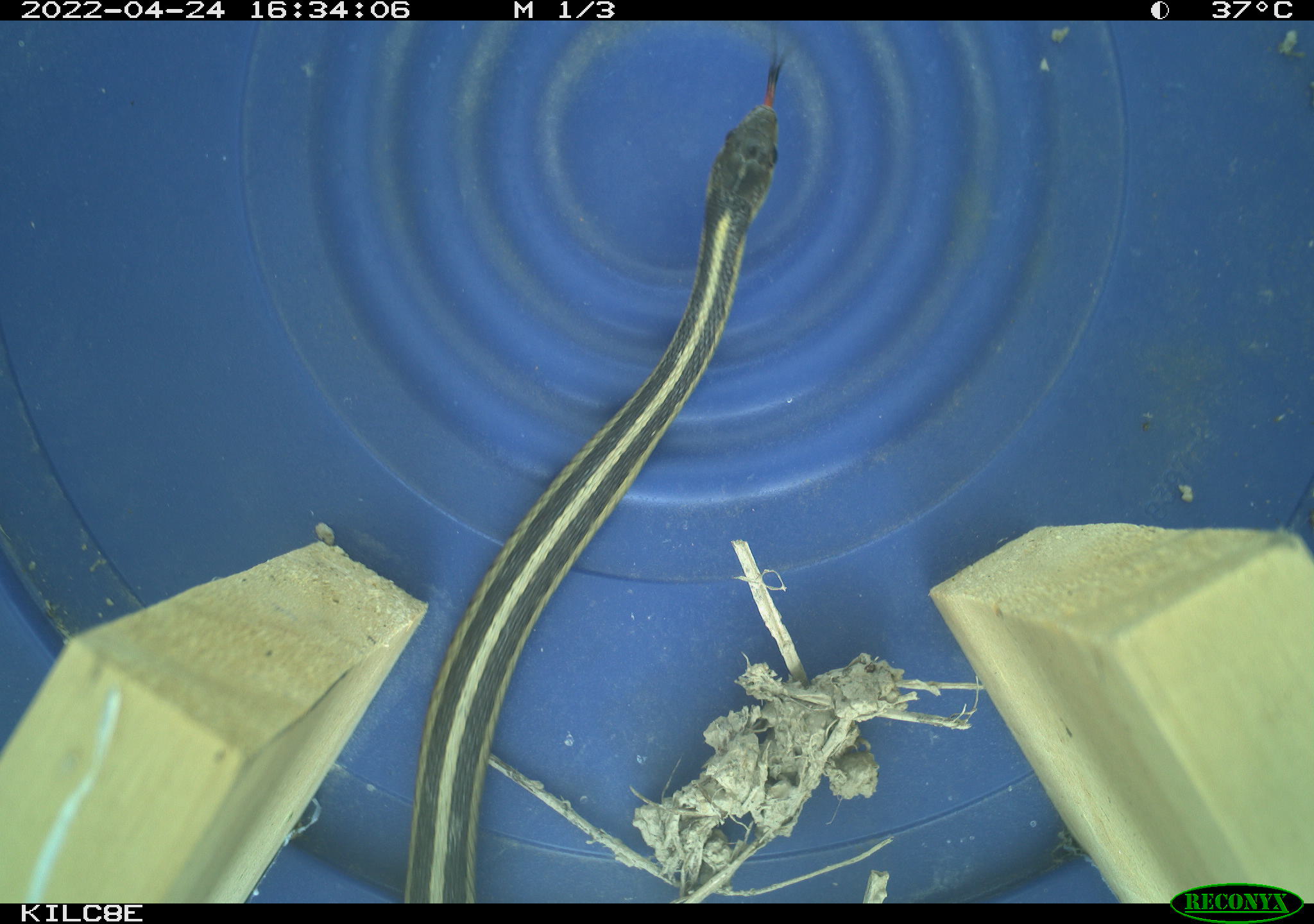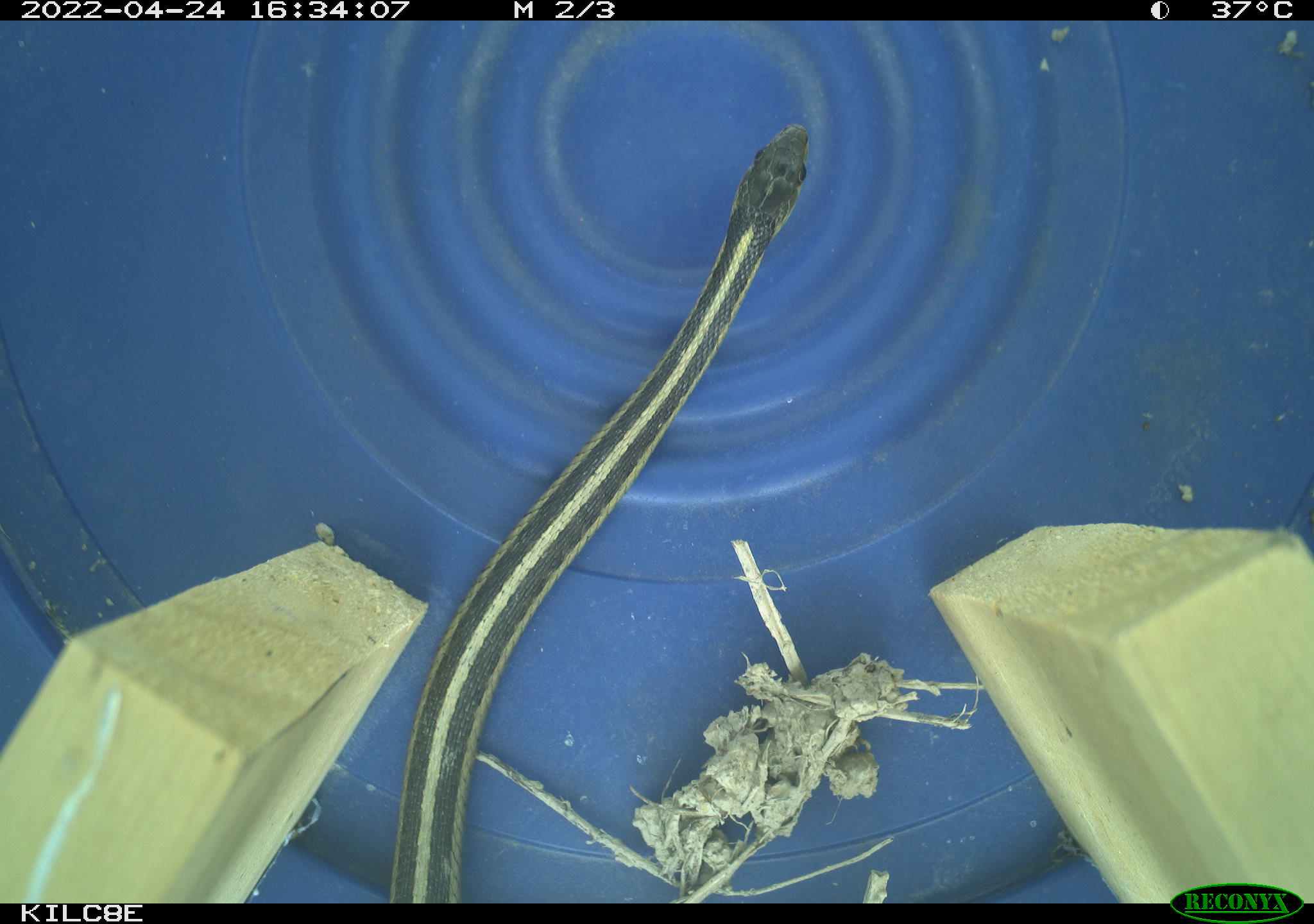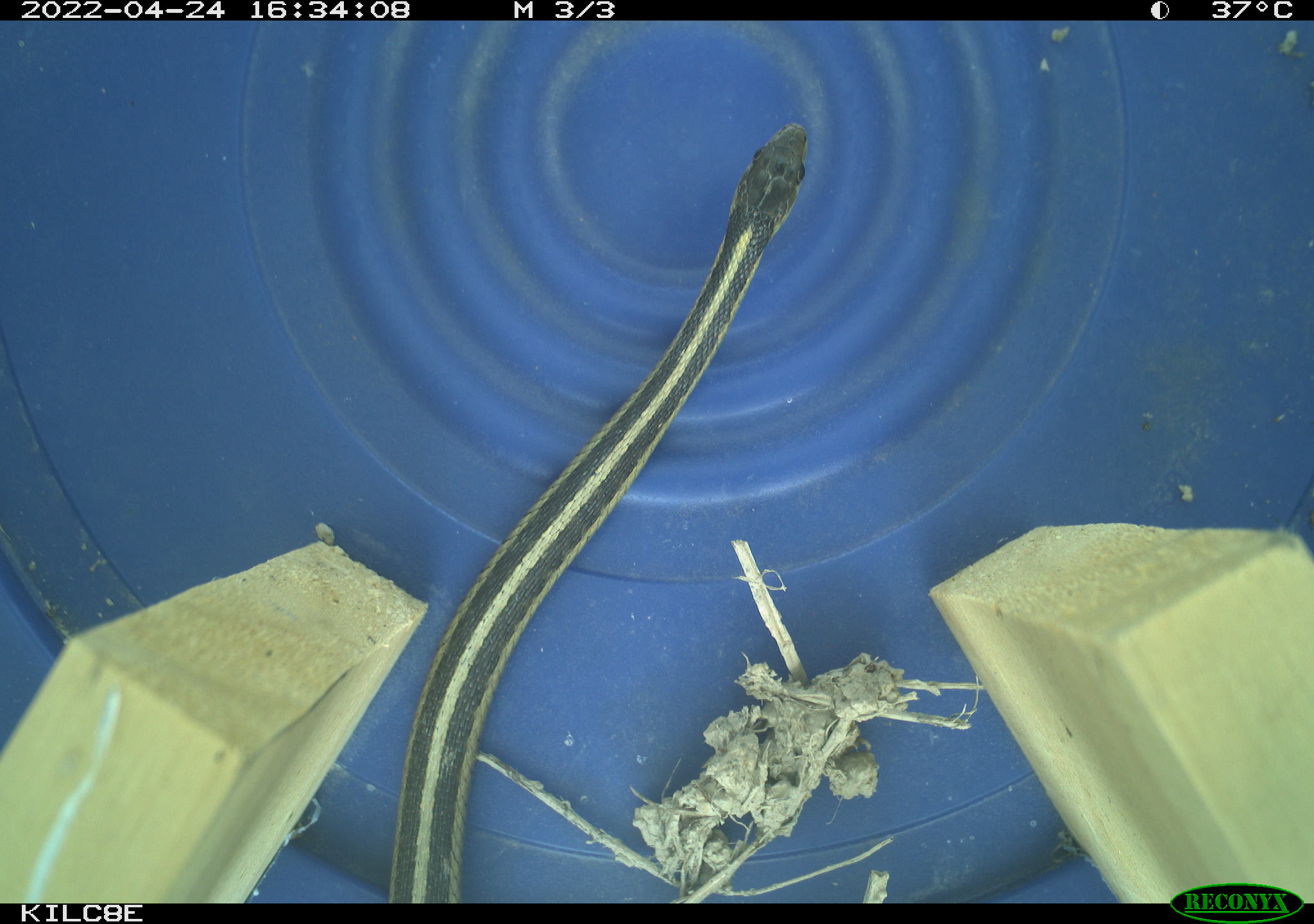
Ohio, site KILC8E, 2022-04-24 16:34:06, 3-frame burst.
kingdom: Animalia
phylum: Chordata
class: Reptilia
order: Squamata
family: Colubridae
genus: Thamnophis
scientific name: Thamnophis sirtalis sirtalis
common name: eastern gartersnake